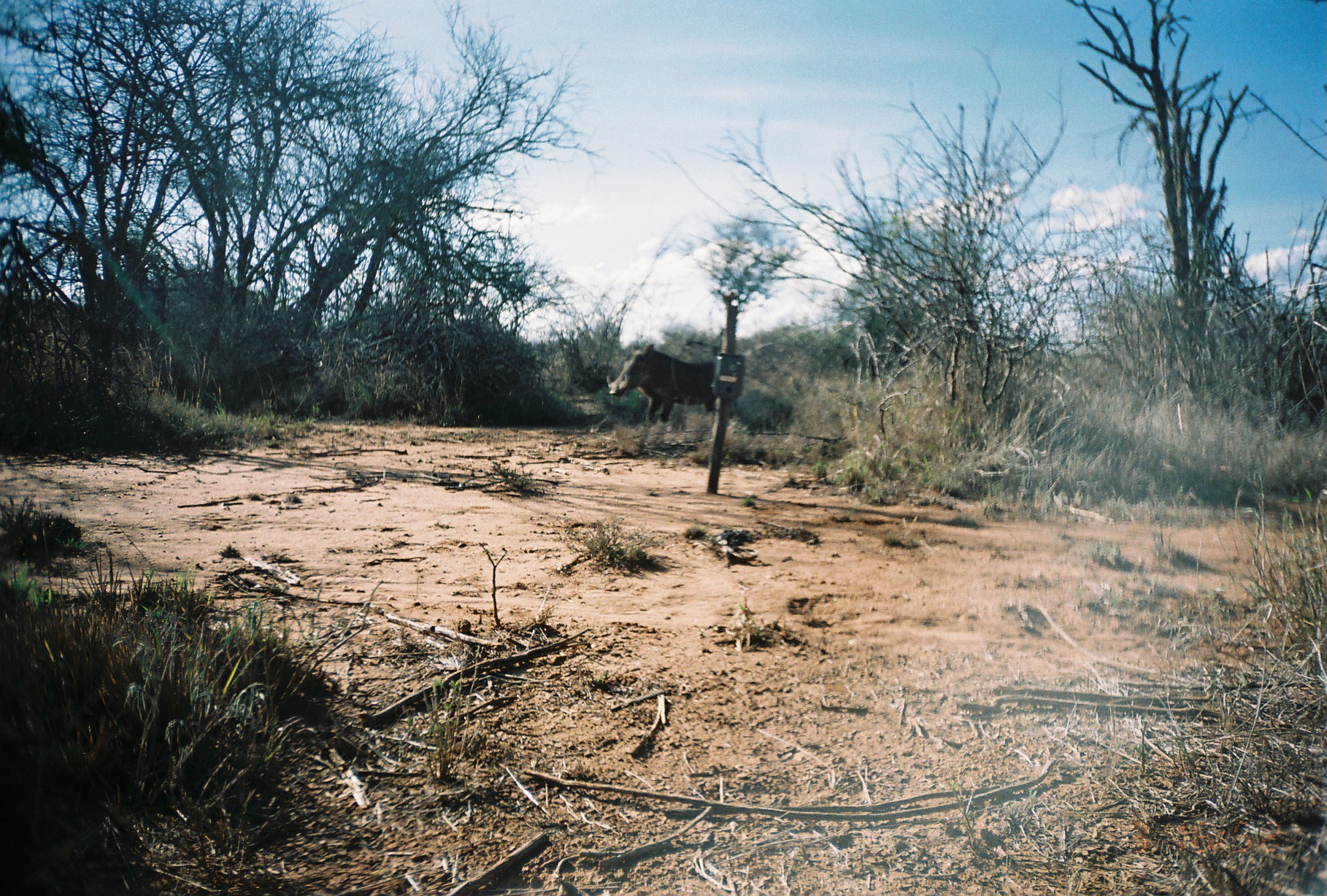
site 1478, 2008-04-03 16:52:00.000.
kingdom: Animalia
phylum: Chordata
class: Mammalia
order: Artiodactyla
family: Suidae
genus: Phacochoerus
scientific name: Phacochoerus africanus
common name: common warthog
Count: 1.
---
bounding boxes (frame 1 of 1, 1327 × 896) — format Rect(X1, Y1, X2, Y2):
phacochoerus africanus: Rect(605, 343, 718, 425)